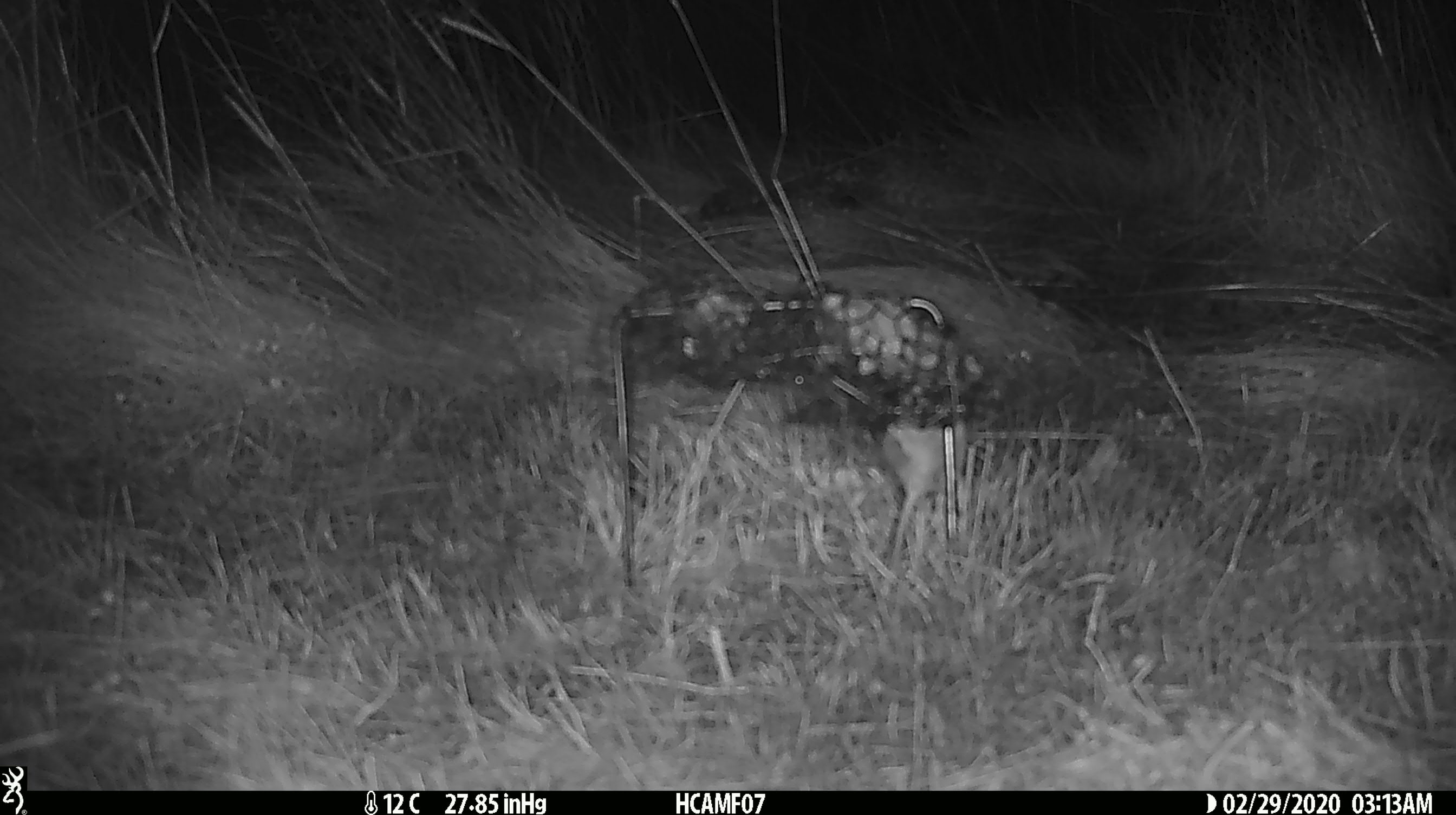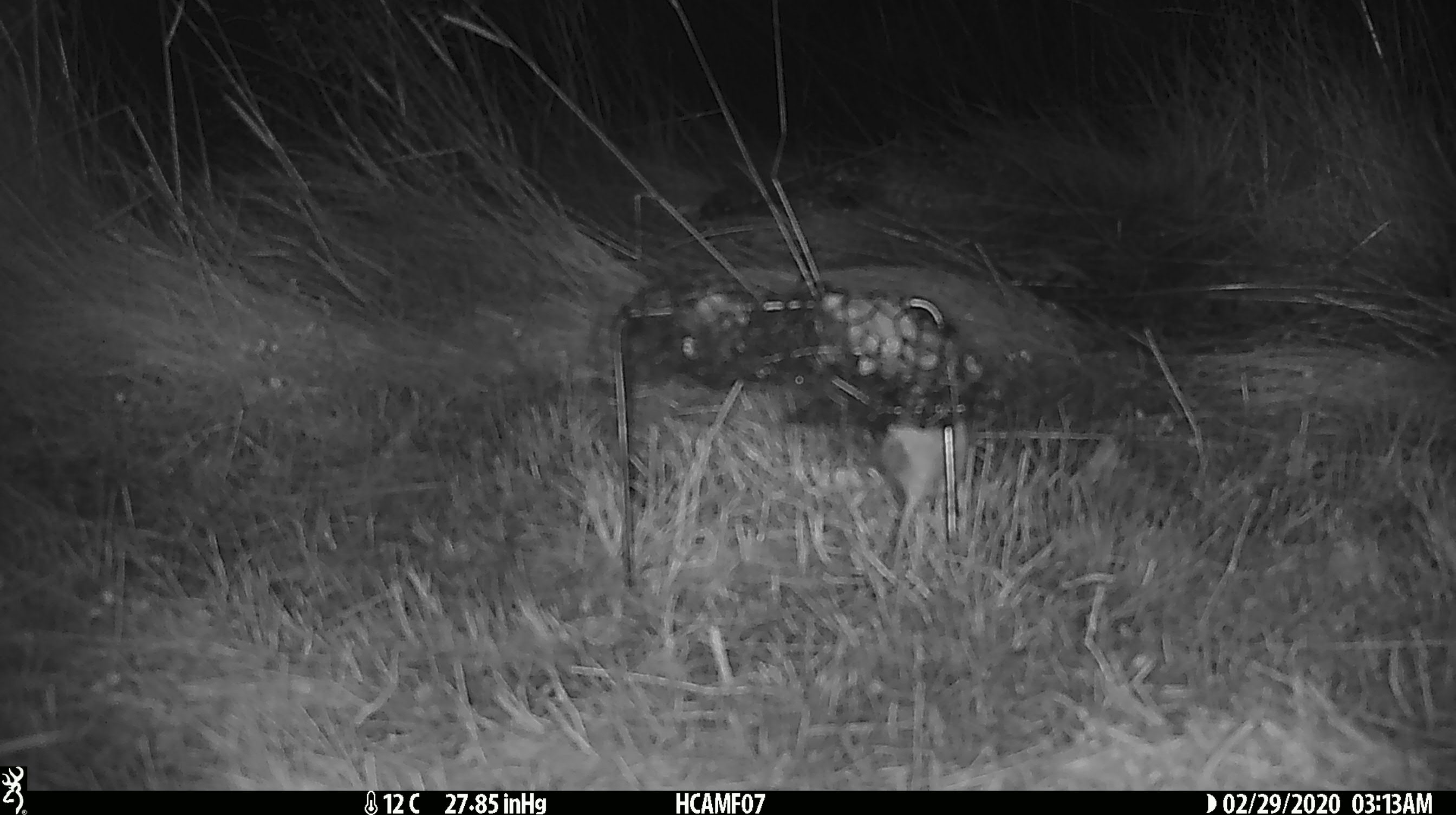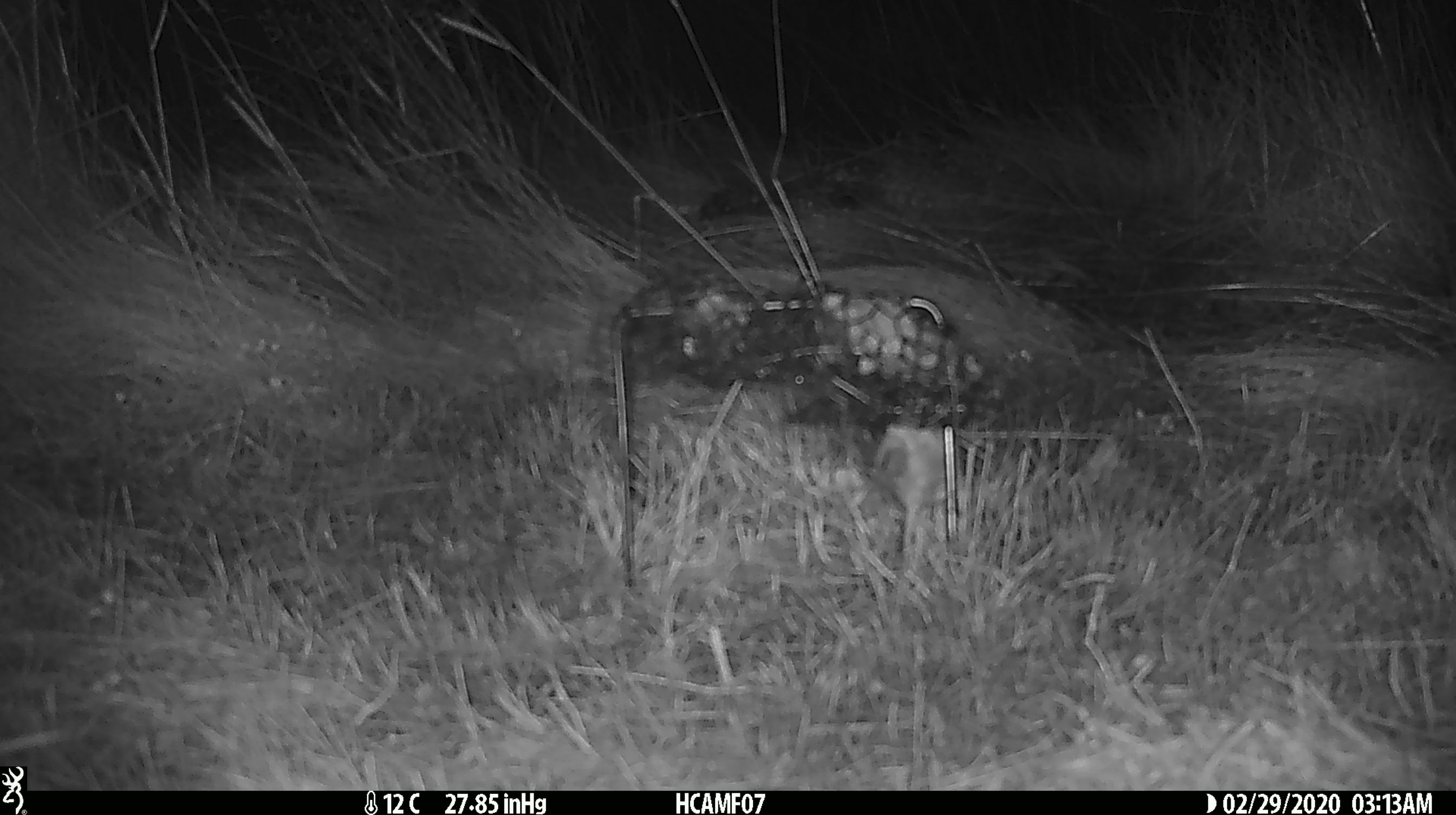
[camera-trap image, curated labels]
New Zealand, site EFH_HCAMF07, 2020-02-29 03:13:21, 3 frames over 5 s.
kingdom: Animalia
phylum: Chordata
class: Mammalia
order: Rodentia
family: Muridae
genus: Mus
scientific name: Mus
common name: mouse